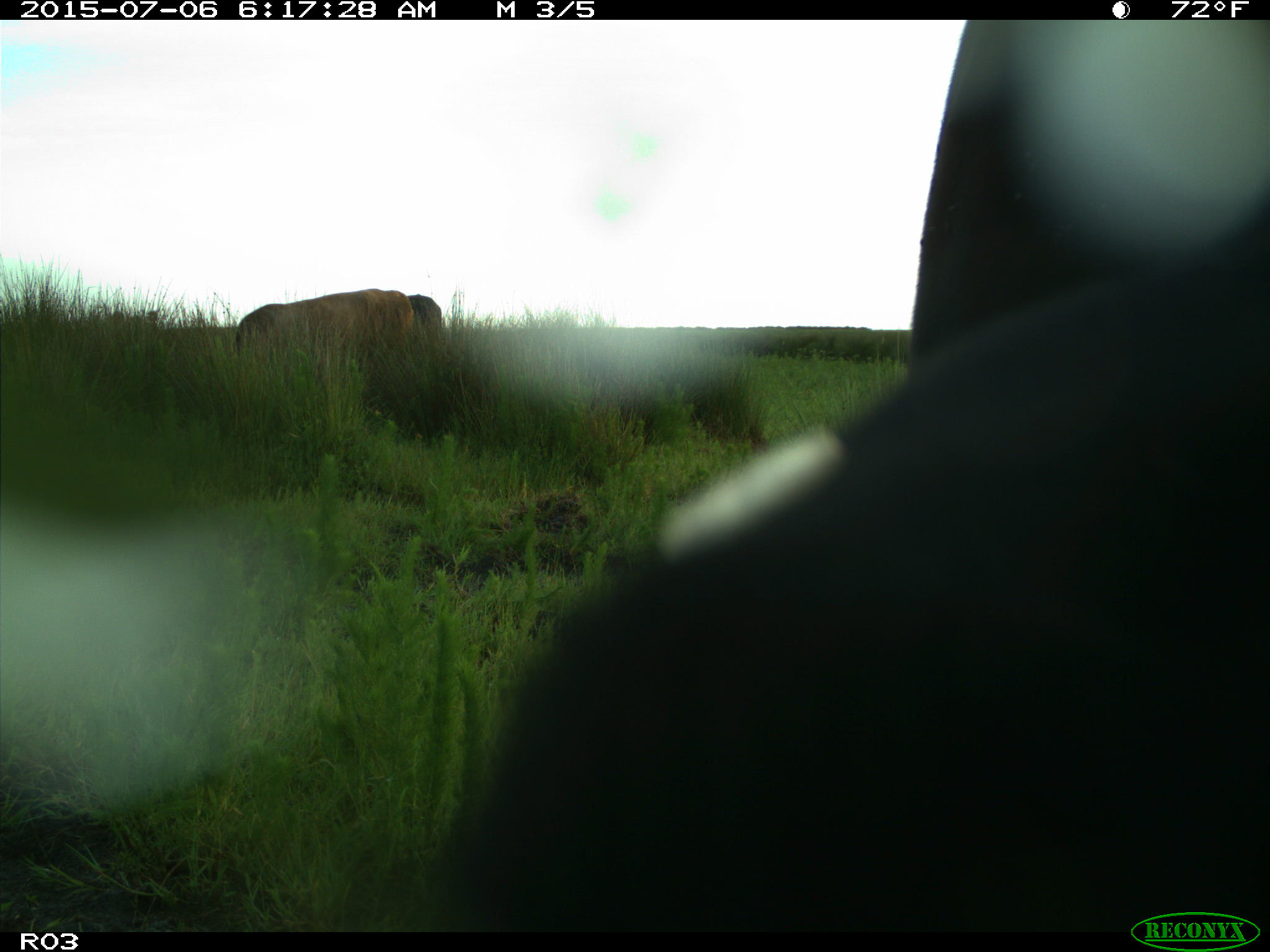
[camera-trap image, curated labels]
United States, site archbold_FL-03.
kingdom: Animalia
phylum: Chordata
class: Mammalia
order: Artiodactyla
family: Bovidae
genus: Bos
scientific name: Bos taurus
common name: domestic cow